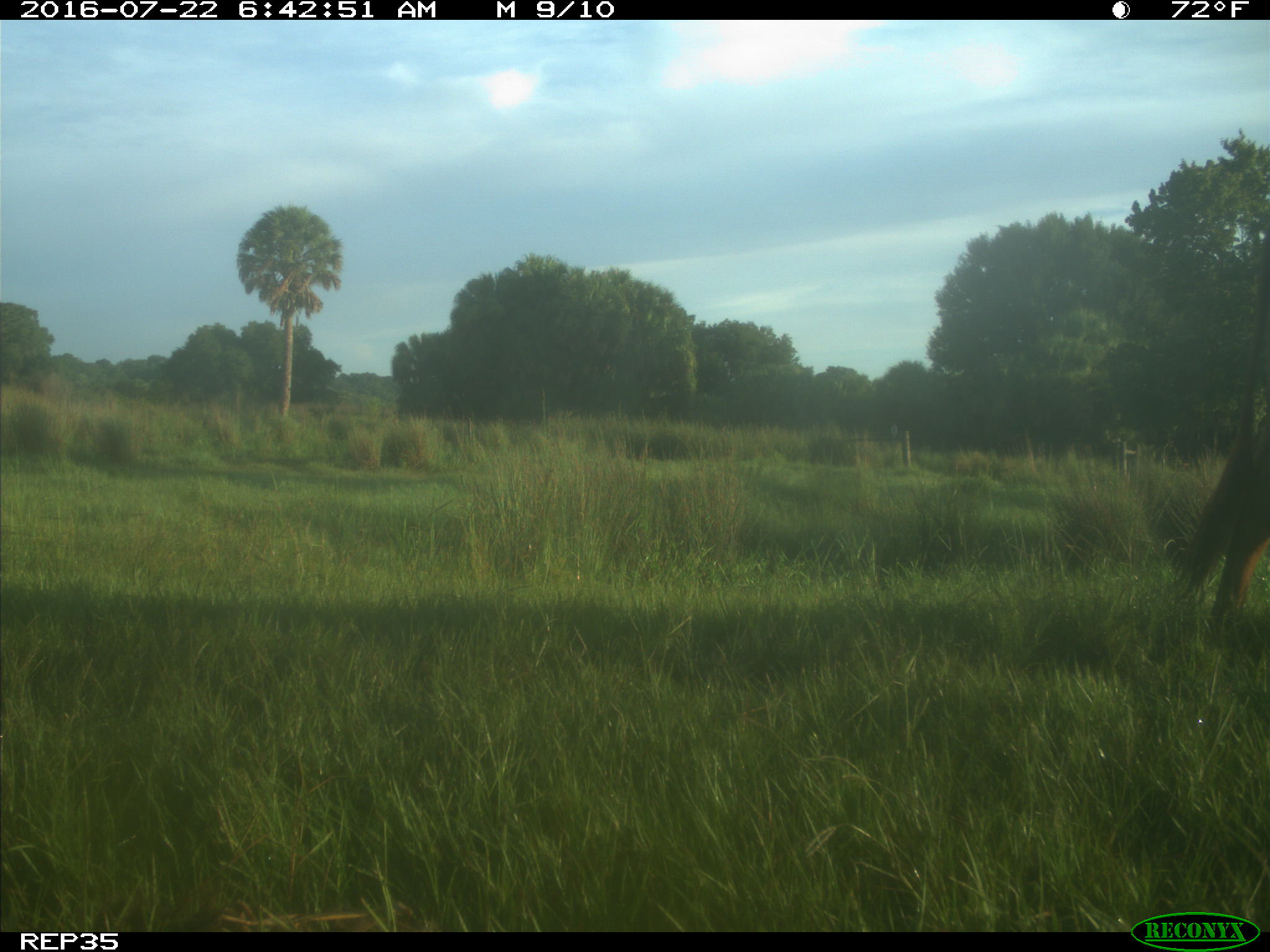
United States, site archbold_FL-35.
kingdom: Animalia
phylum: Chordata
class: Mammalia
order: Artiodactyla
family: Bovidae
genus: Bos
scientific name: Bos taurus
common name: domestic cow